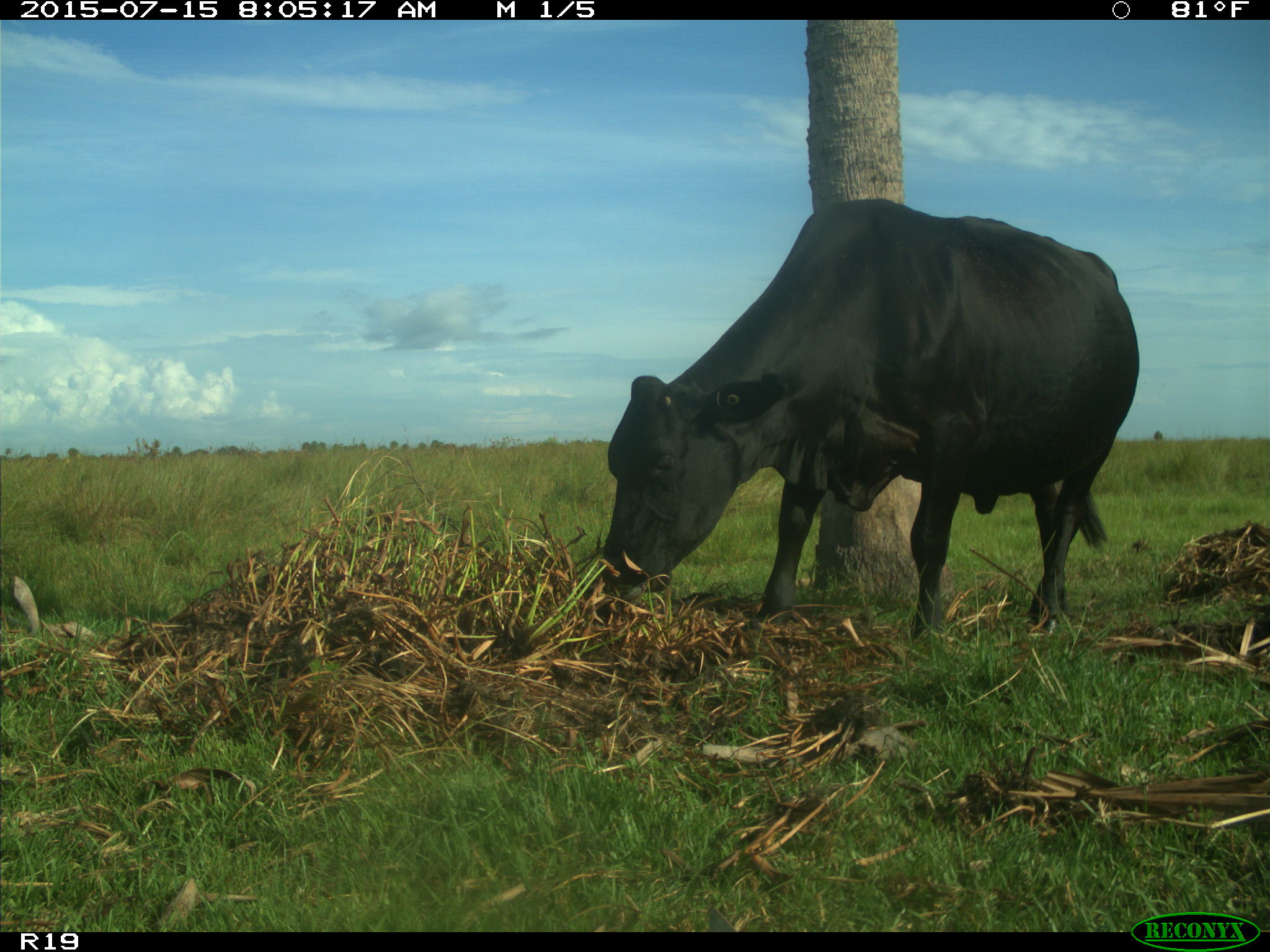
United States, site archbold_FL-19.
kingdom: Animalia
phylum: Chordata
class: Mammalia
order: Artiodactyla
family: Bovidae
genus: Bos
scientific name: Bos taurus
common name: domestic cow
Bos taurus (domestic cow).